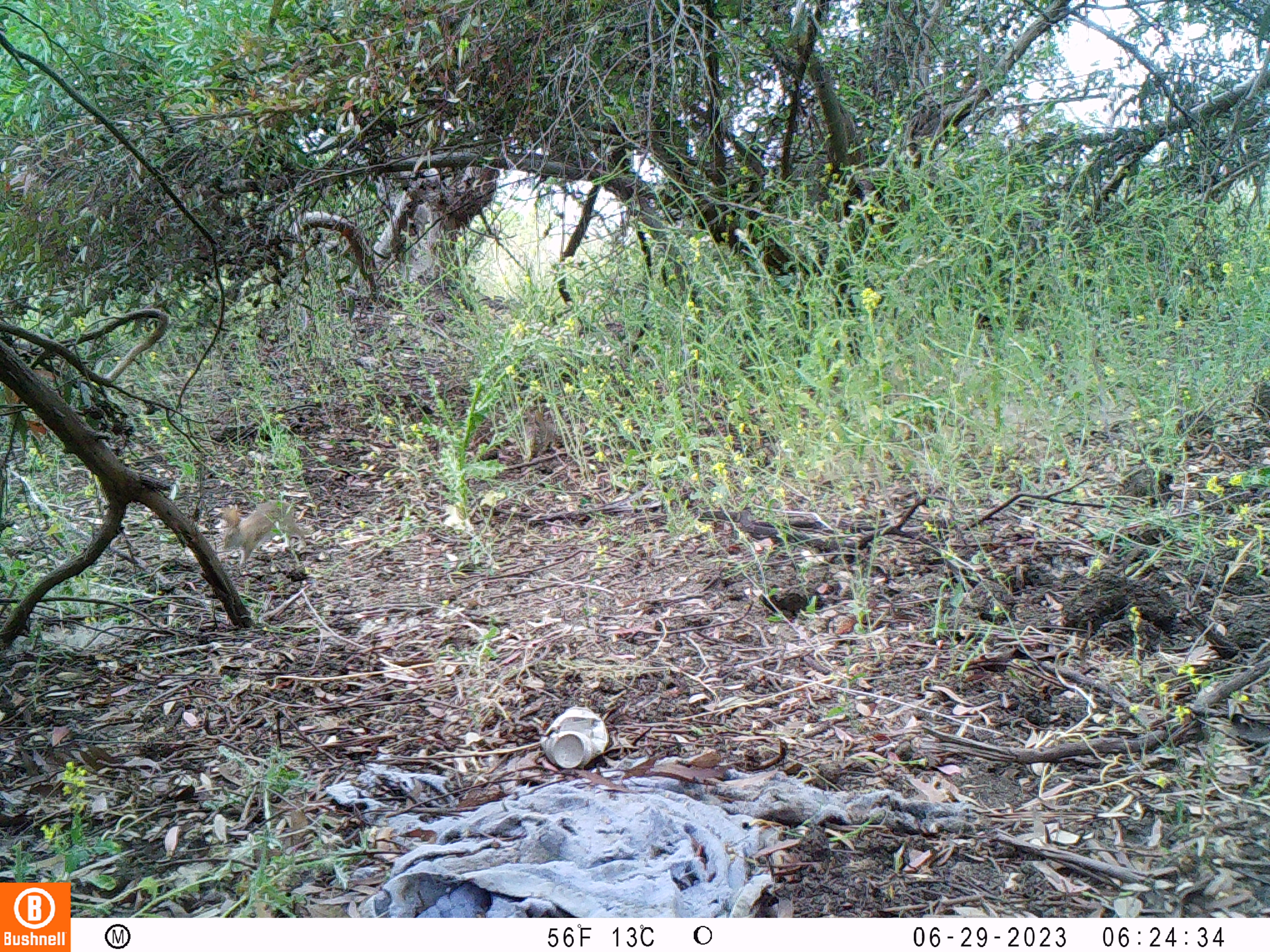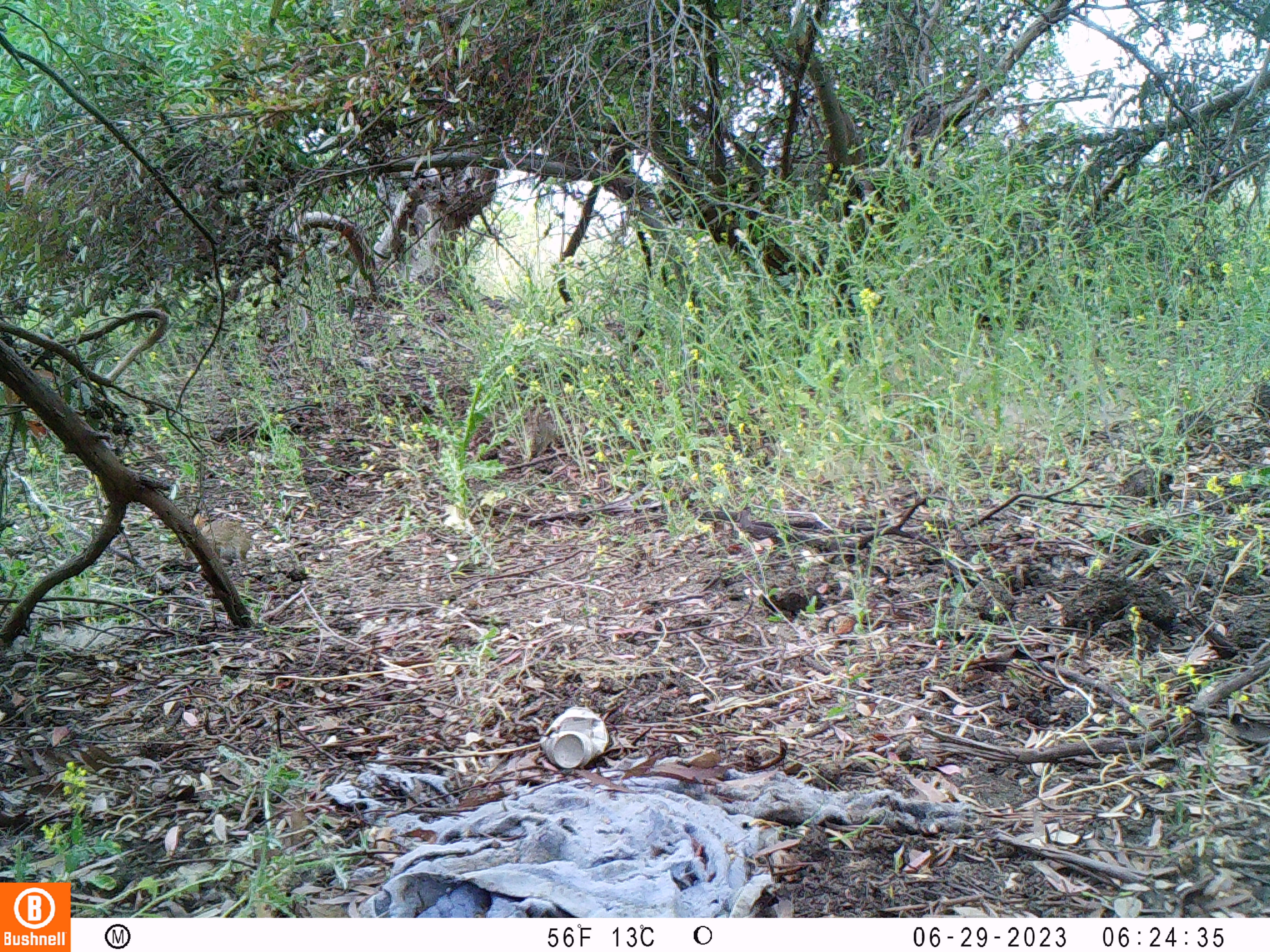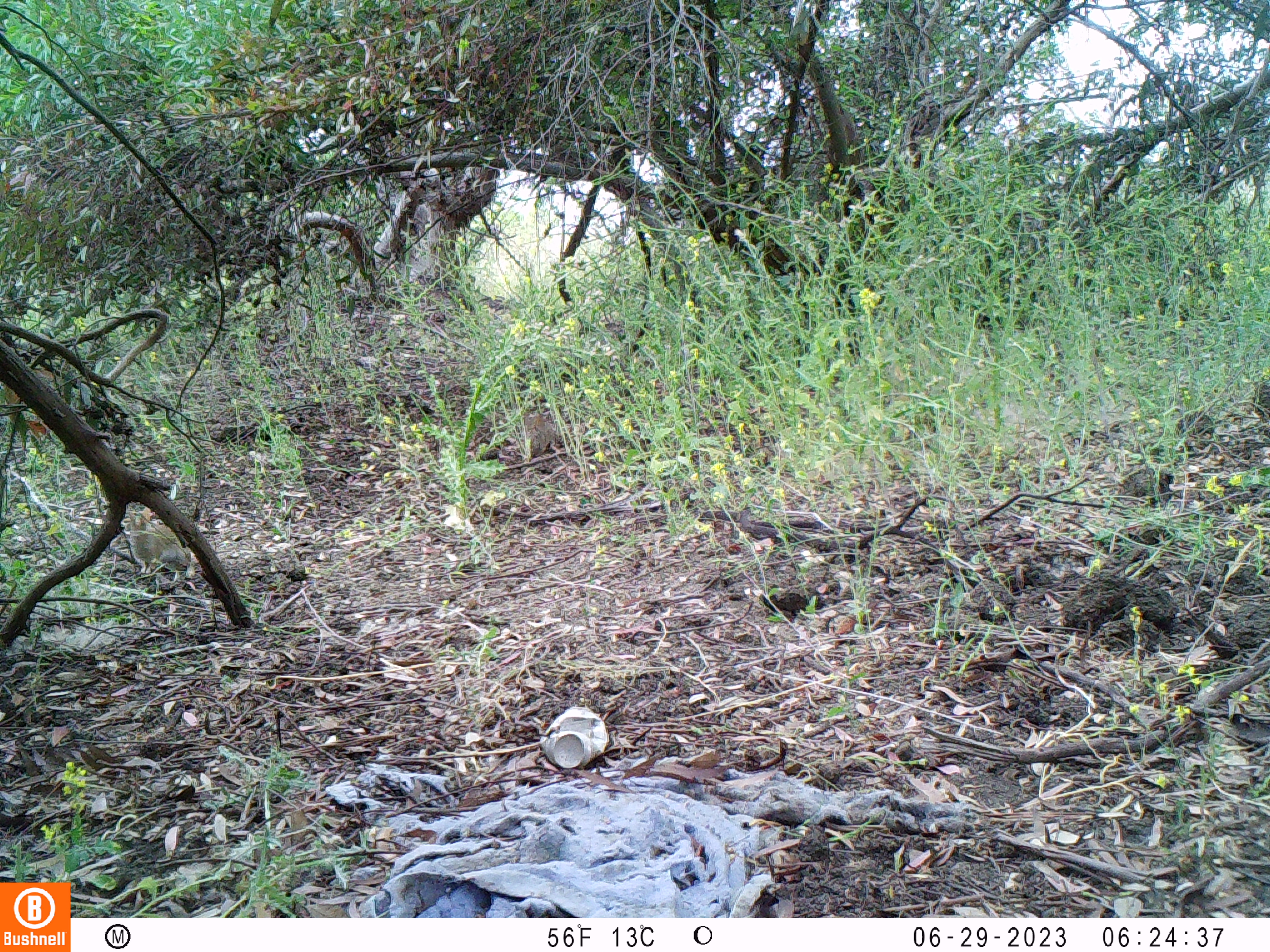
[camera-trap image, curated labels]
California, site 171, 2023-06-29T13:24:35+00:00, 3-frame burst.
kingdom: Animalia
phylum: Chordata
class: Mammalia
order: Lagomorpha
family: Leporidae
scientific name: Leporidae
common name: rabbit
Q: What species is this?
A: Rabbit (Leporidae).